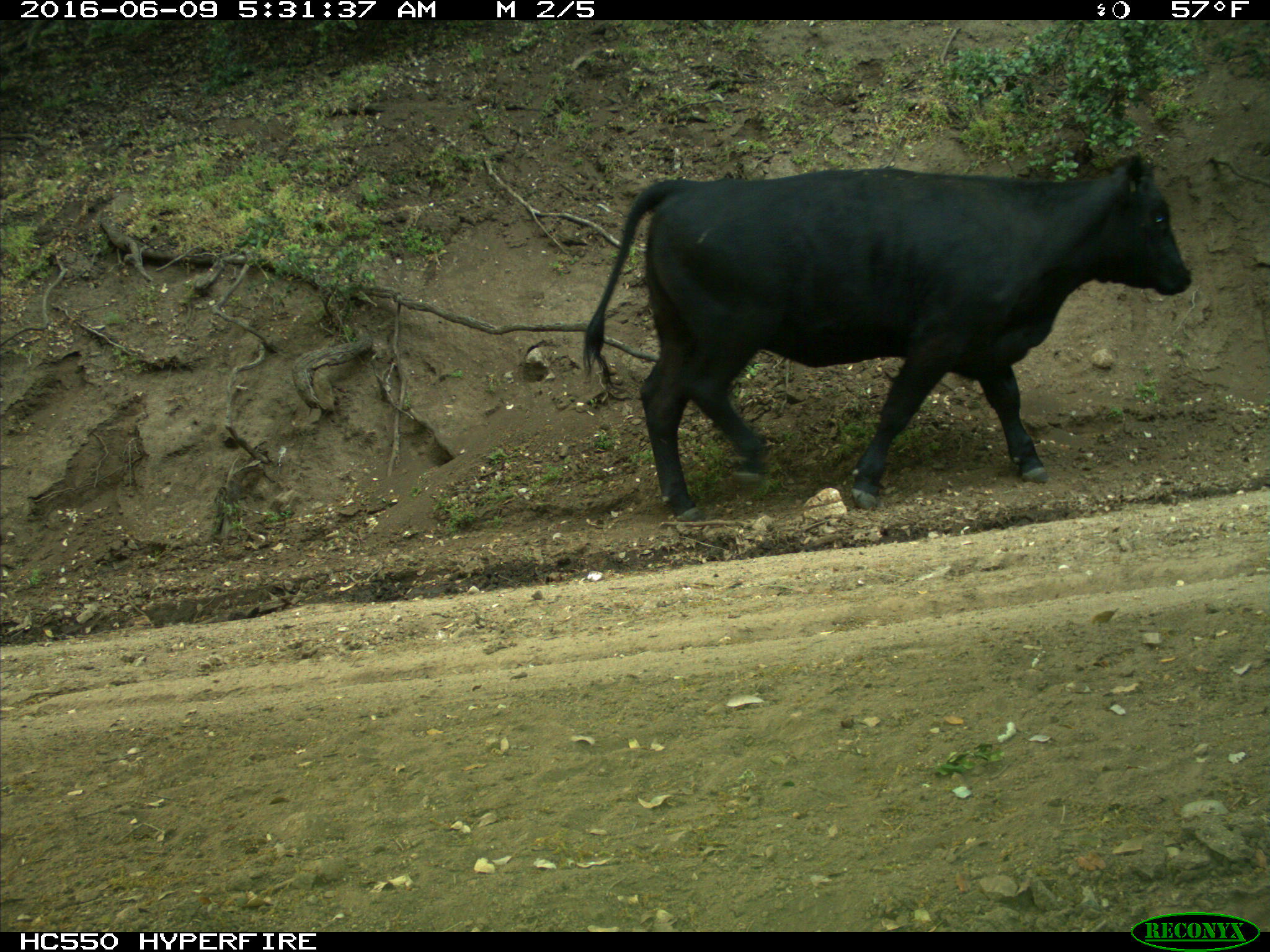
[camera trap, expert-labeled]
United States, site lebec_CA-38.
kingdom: Animalia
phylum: Chordata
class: Mammalia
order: Artiodactyla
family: Bovidae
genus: Bos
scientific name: Bos taurus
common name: domestic cow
Bos taurus (domestic cow).